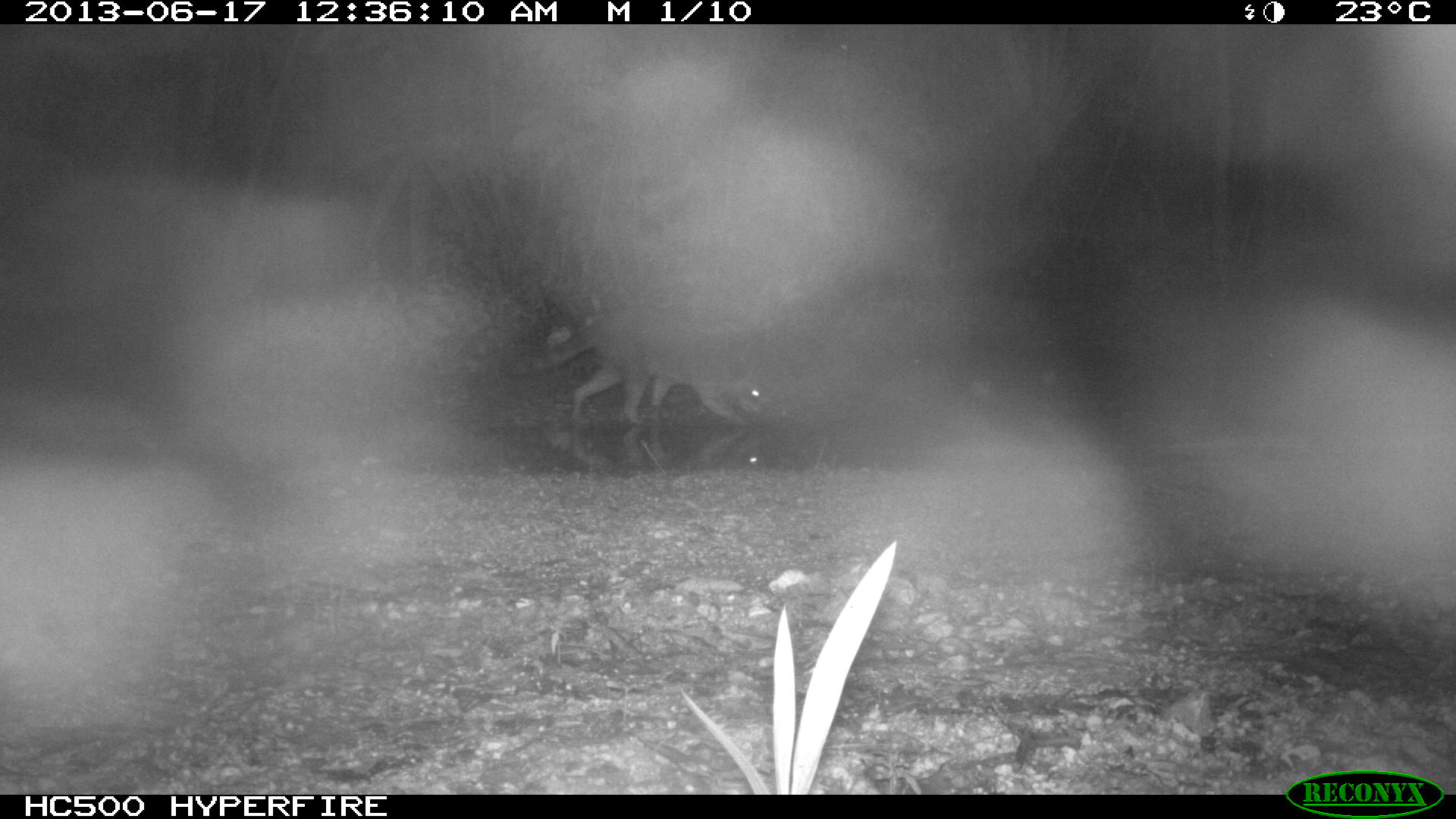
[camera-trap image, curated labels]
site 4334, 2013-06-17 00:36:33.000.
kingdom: Animalia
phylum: Chordata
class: Mammalia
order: Carnivora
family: Procyonidae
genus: Procyon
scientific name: Procyon lotor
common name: common raccoon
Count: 1.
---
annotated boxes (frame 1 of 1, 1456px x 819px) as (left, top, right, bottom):
procyon lotor: (512, 299, 772, 422)